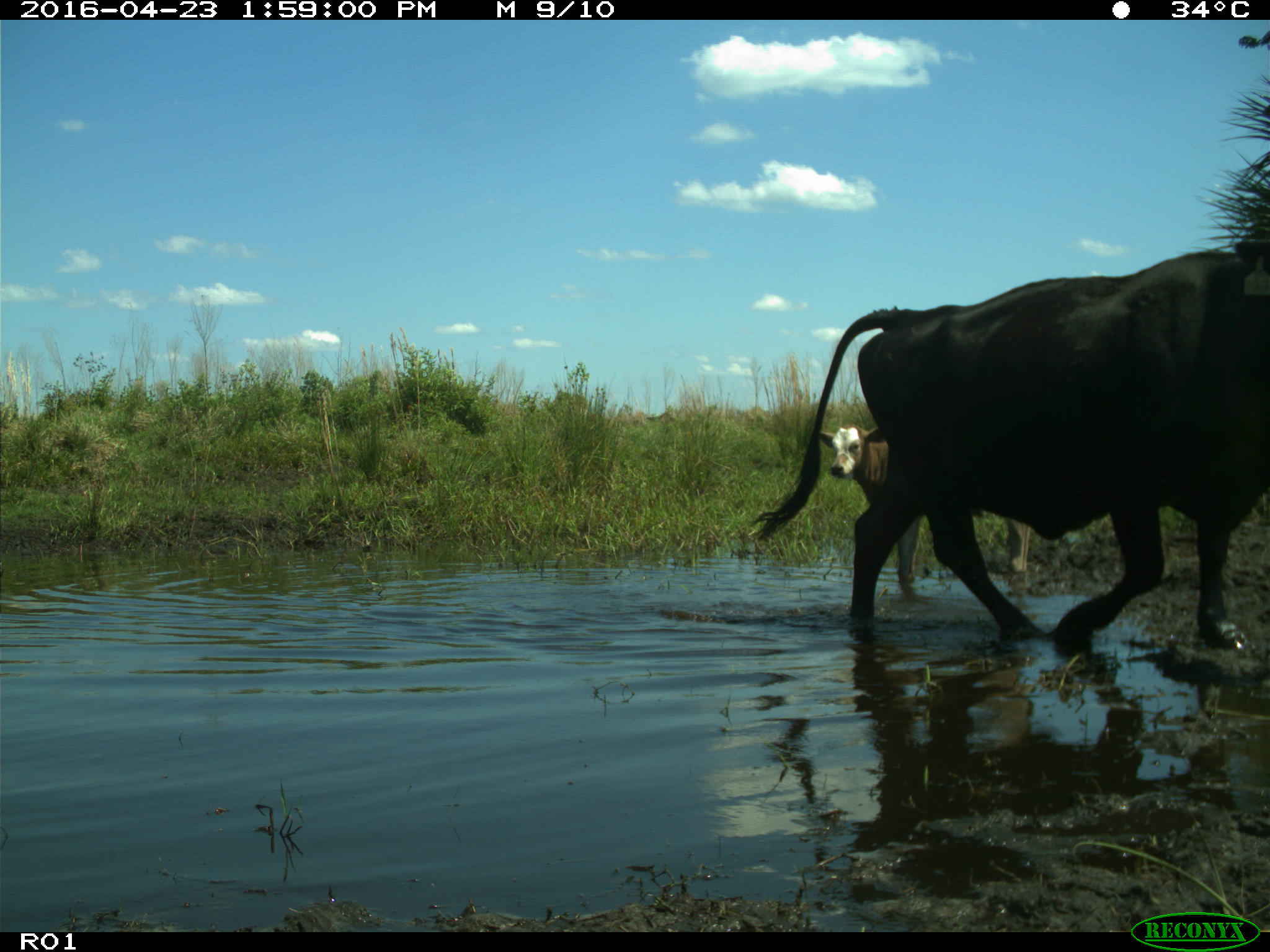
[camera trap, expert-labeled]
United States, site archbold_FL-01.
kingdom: Animalia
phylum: Chordata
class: Mammalia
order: Artiodactyla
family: Bovidae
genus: Bos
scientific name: Bos taurus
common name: domestic cow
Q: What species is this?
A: Bos taurus (domestic cow).